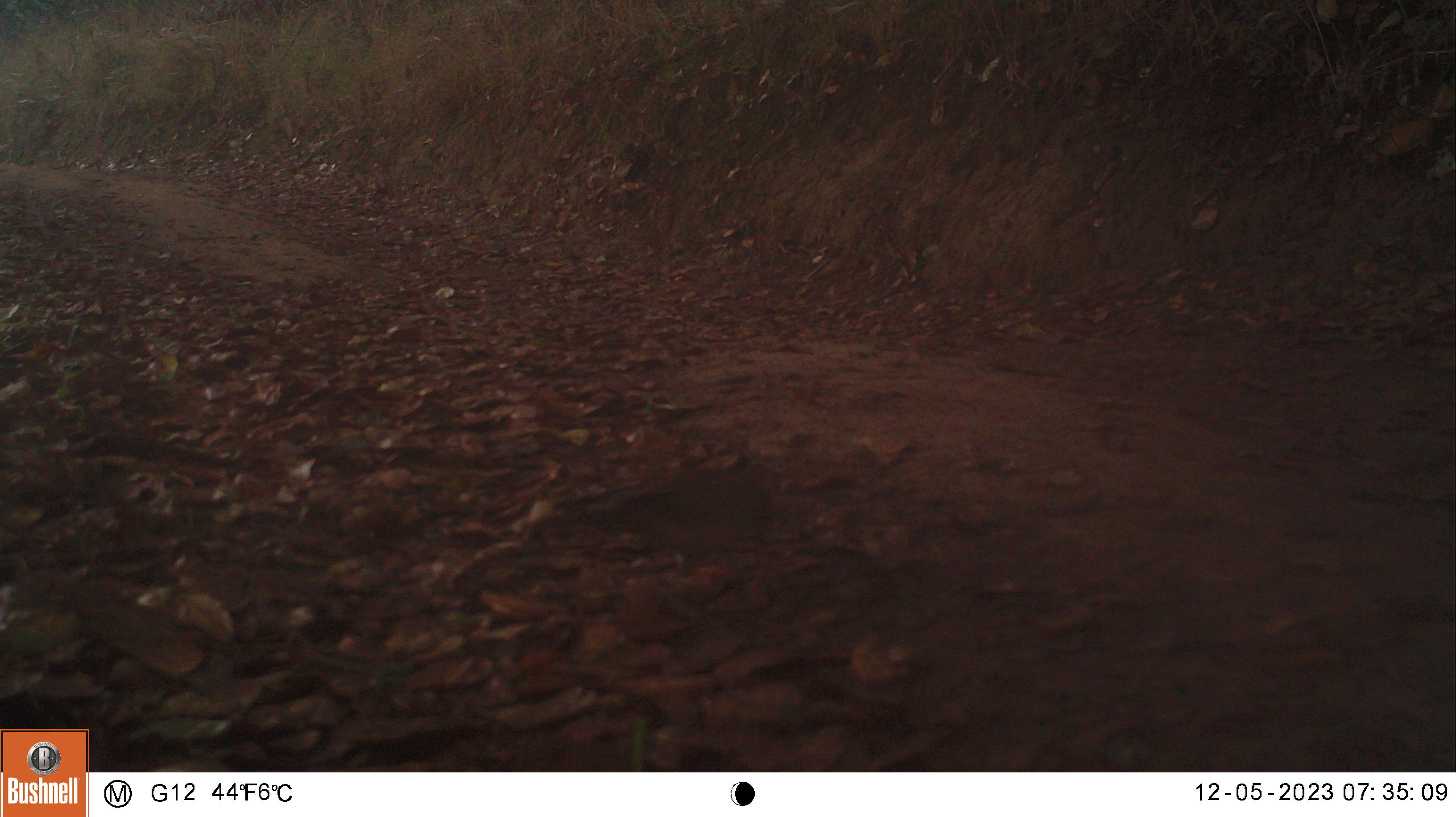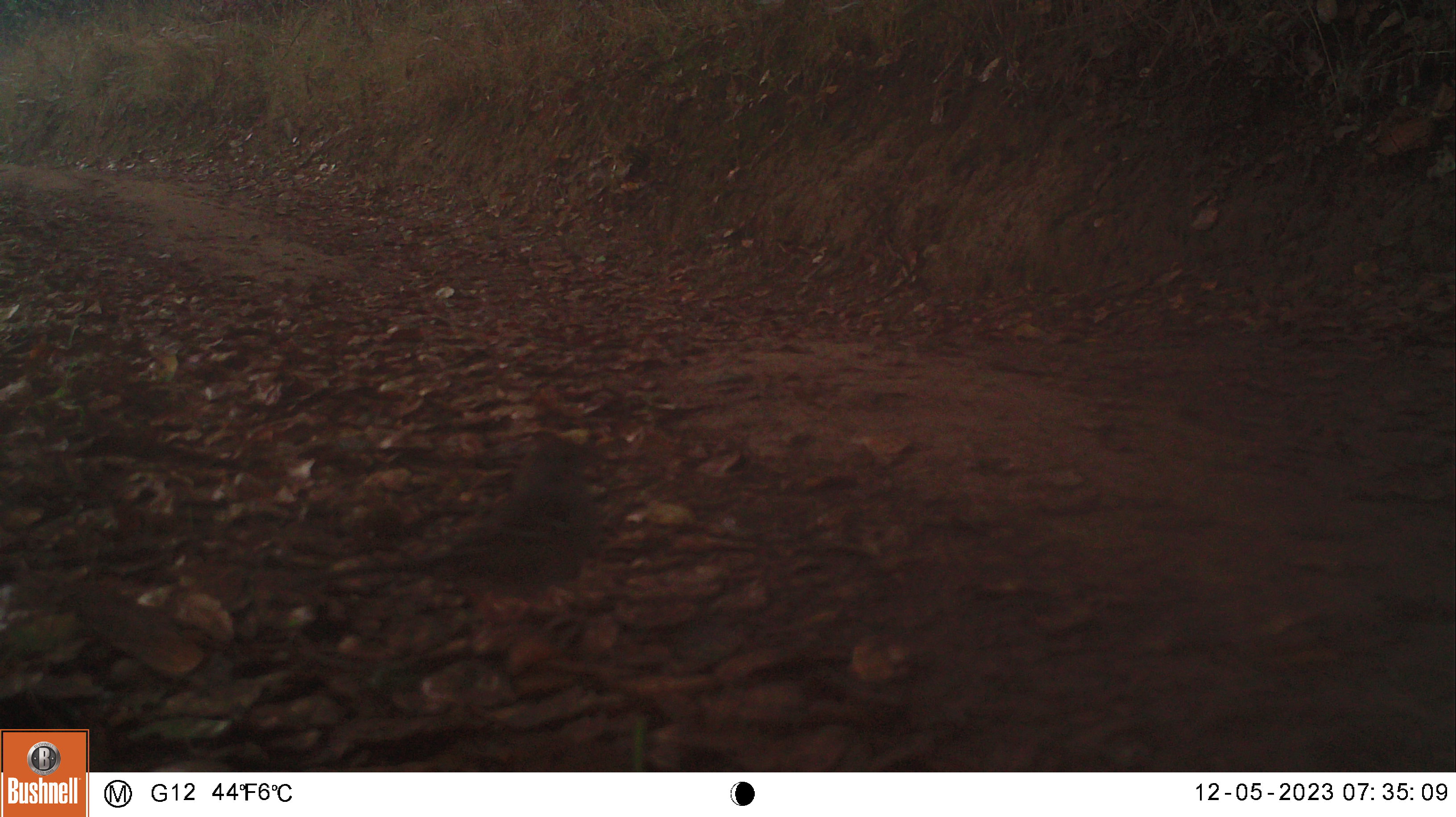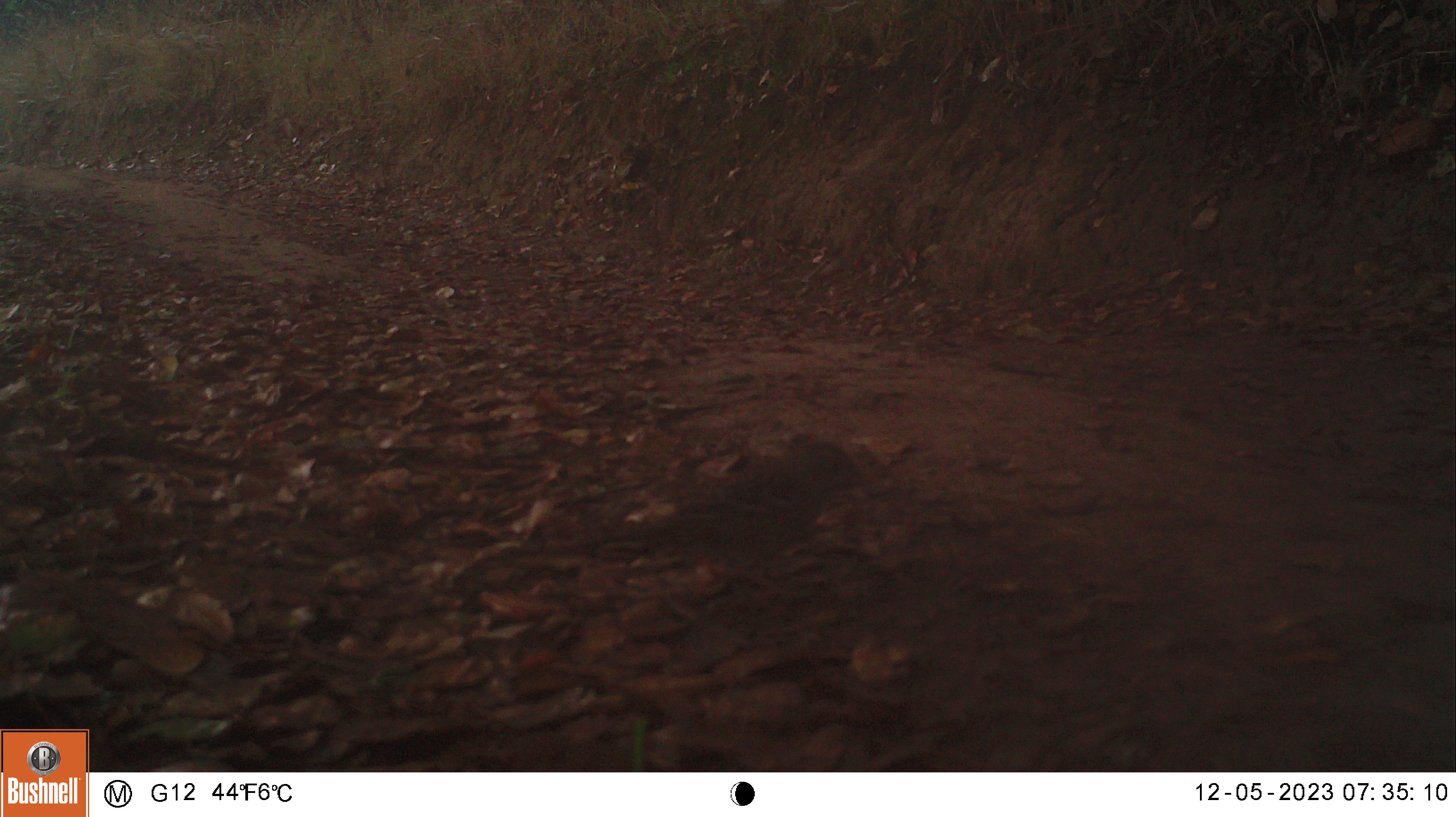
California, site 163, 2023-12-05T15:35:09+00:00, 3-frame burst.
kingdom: Animalia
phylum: Chordata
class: Aves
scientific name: Aves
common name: bird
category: unknown bird